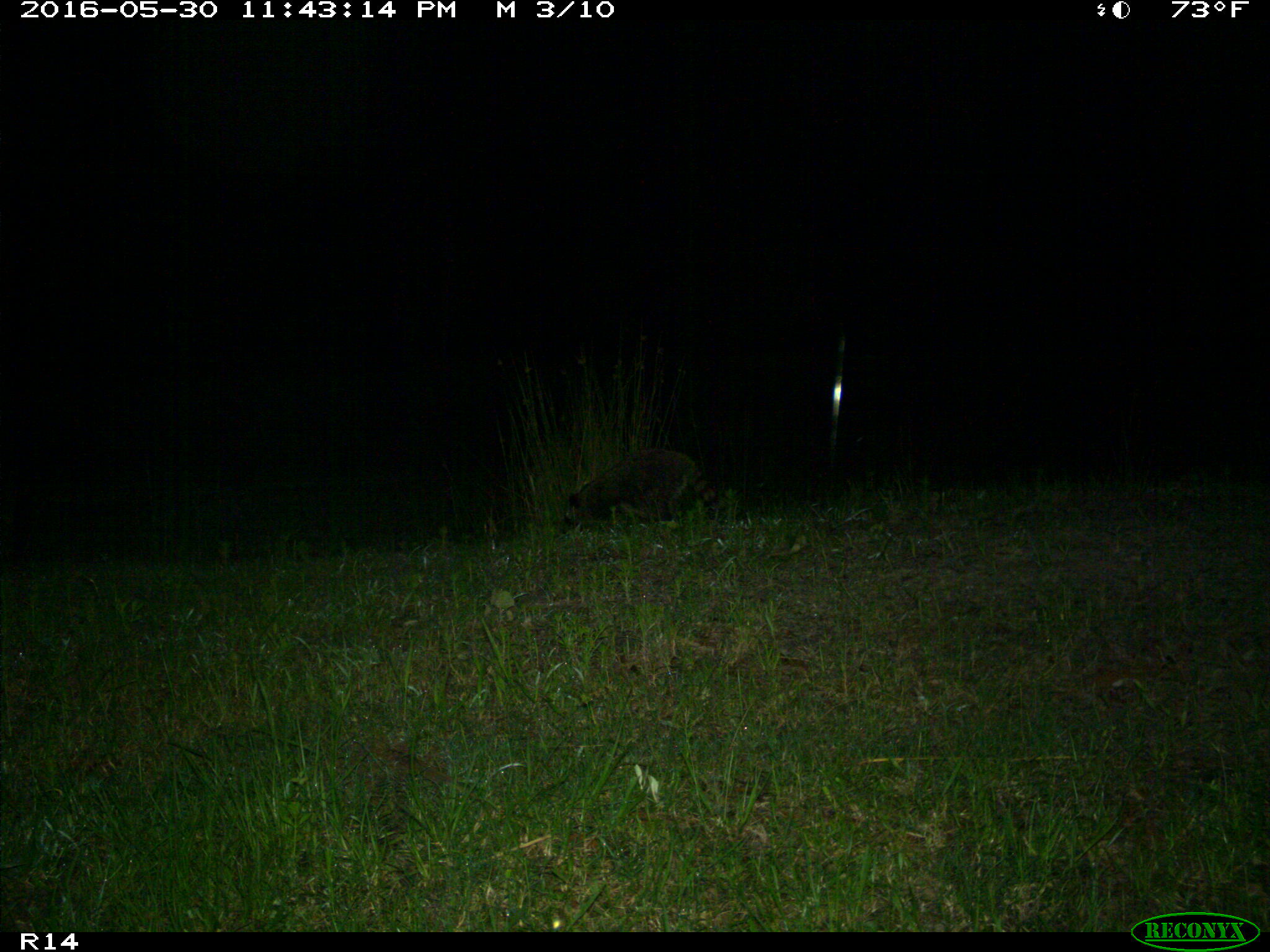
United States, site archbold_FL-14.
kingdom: Animalia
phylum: Chordata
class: Mammalia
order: Carnivora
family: Procyonidae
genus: Procyon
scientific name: Procyon lotor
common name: common raccoon